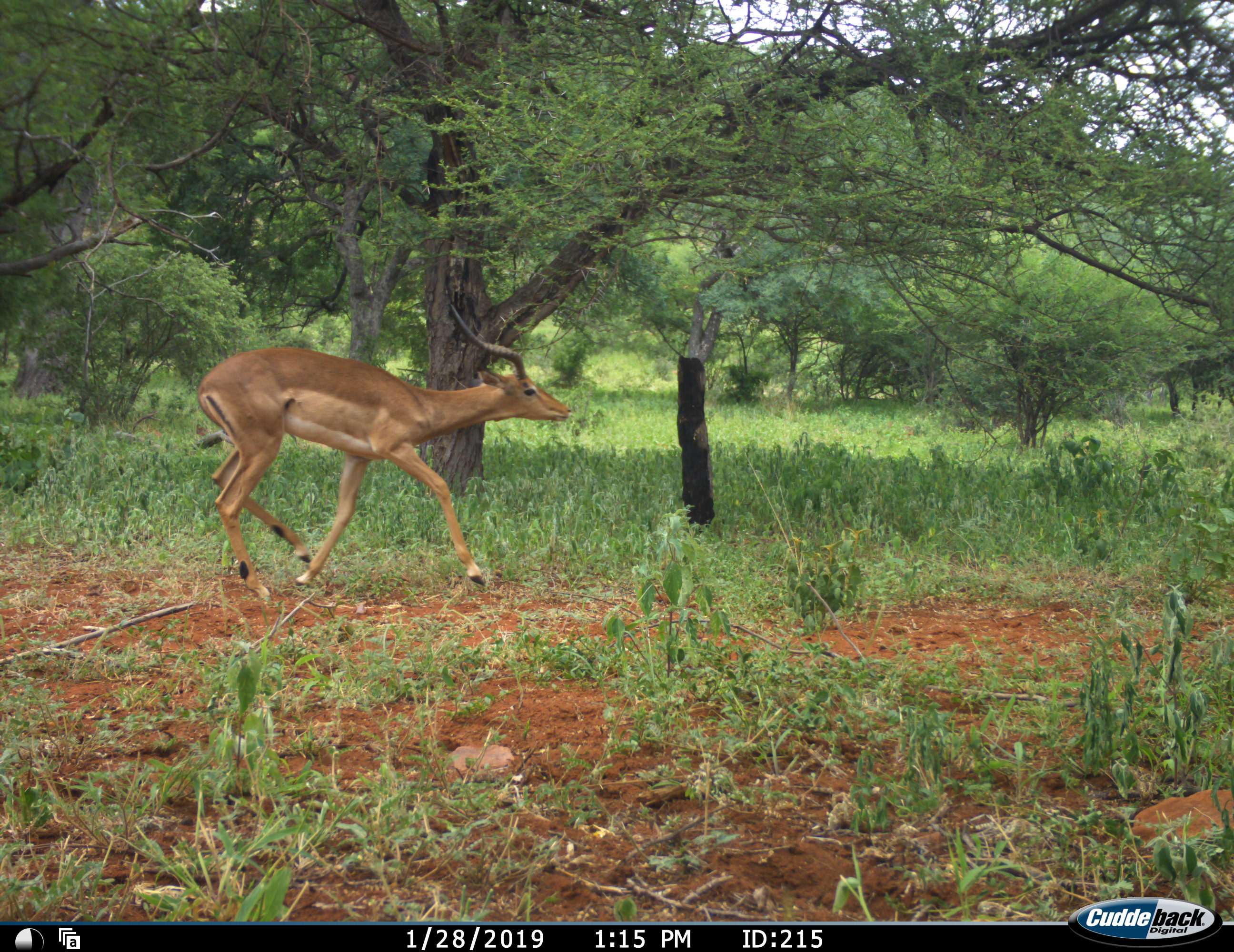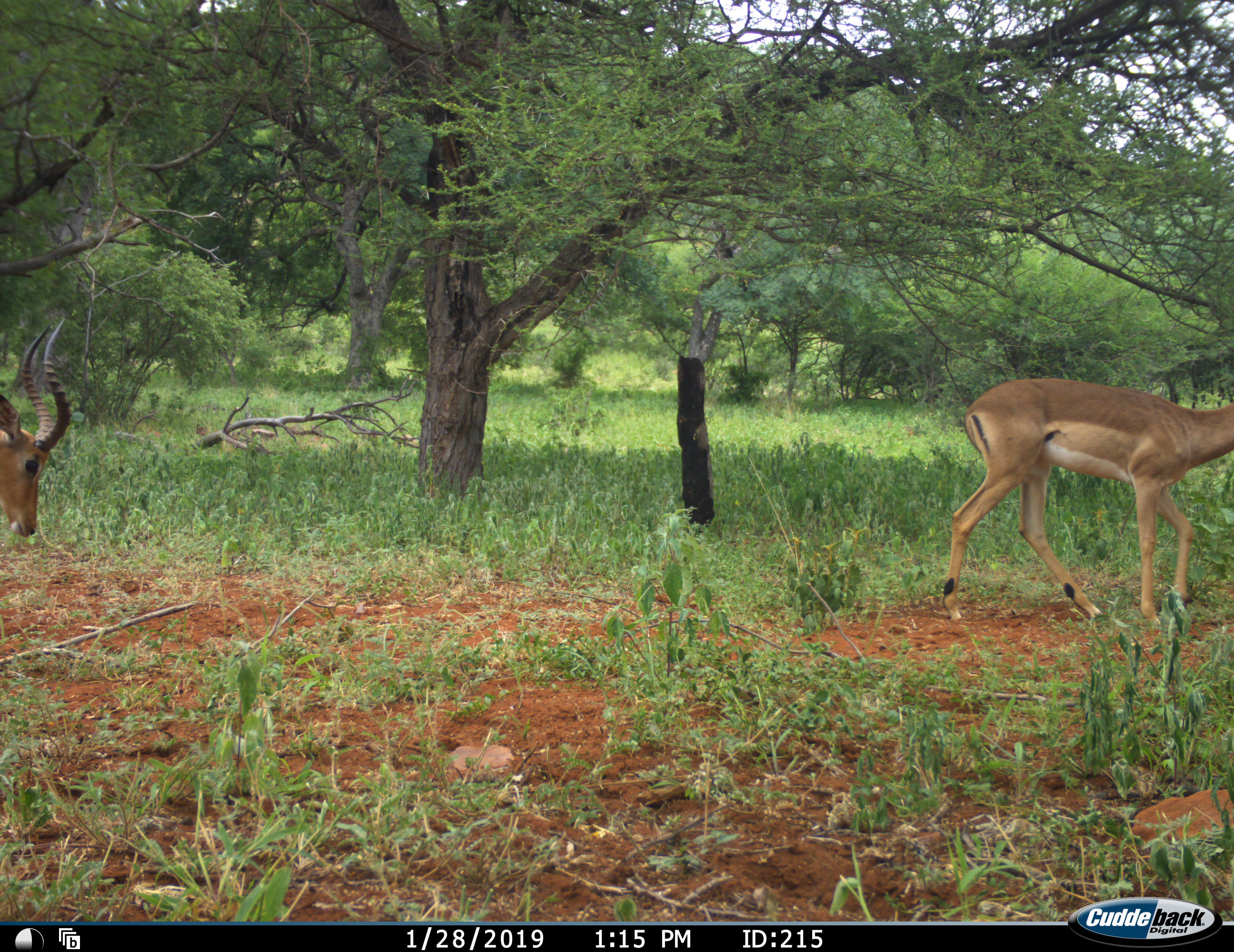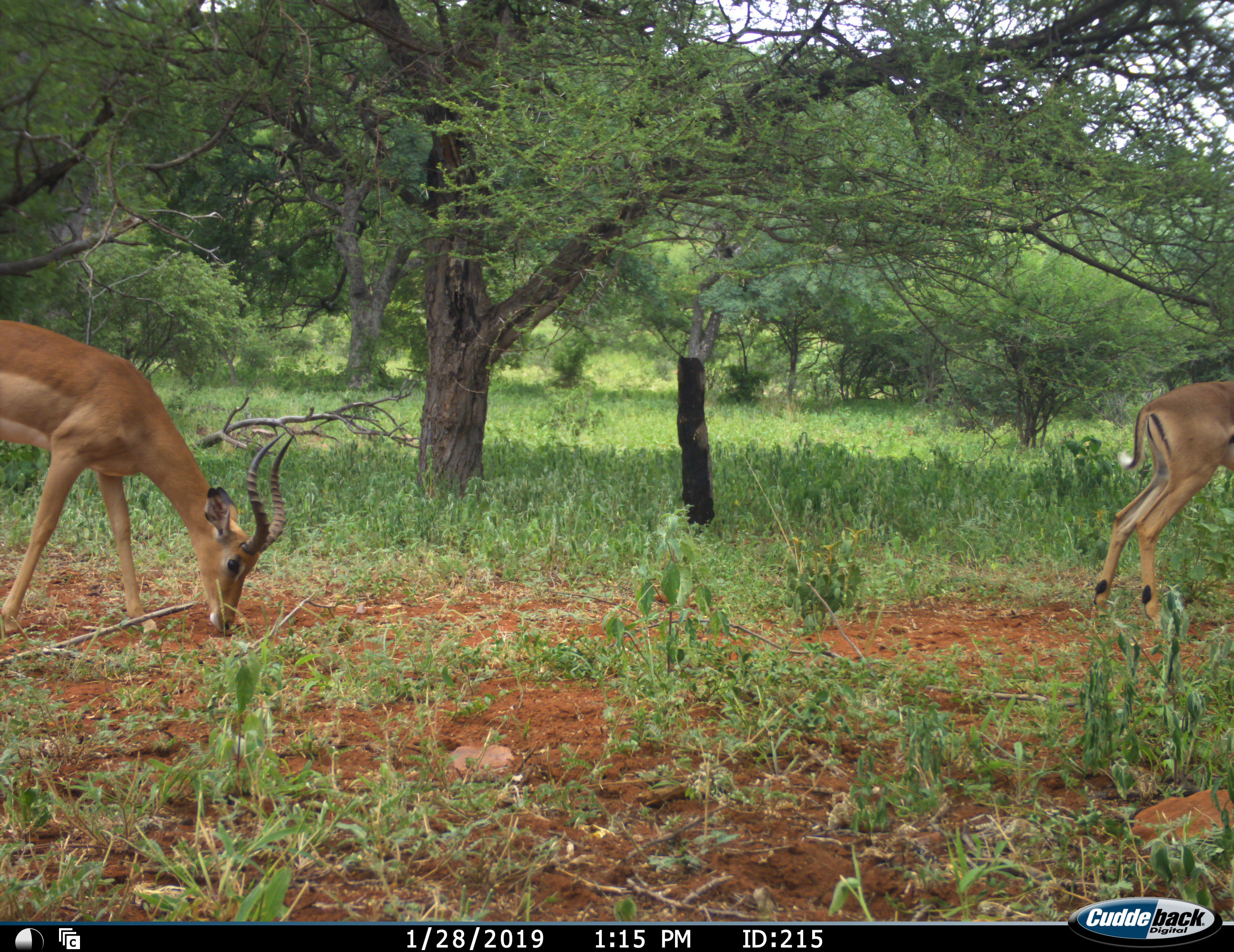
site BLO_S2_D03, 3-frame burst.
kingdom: Animalia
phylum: Chordata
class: Mammalia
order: Artiodactyla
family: Bovidae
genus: Aepyceros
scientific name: Aepyceros melampus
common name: impala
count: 2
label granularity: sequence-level